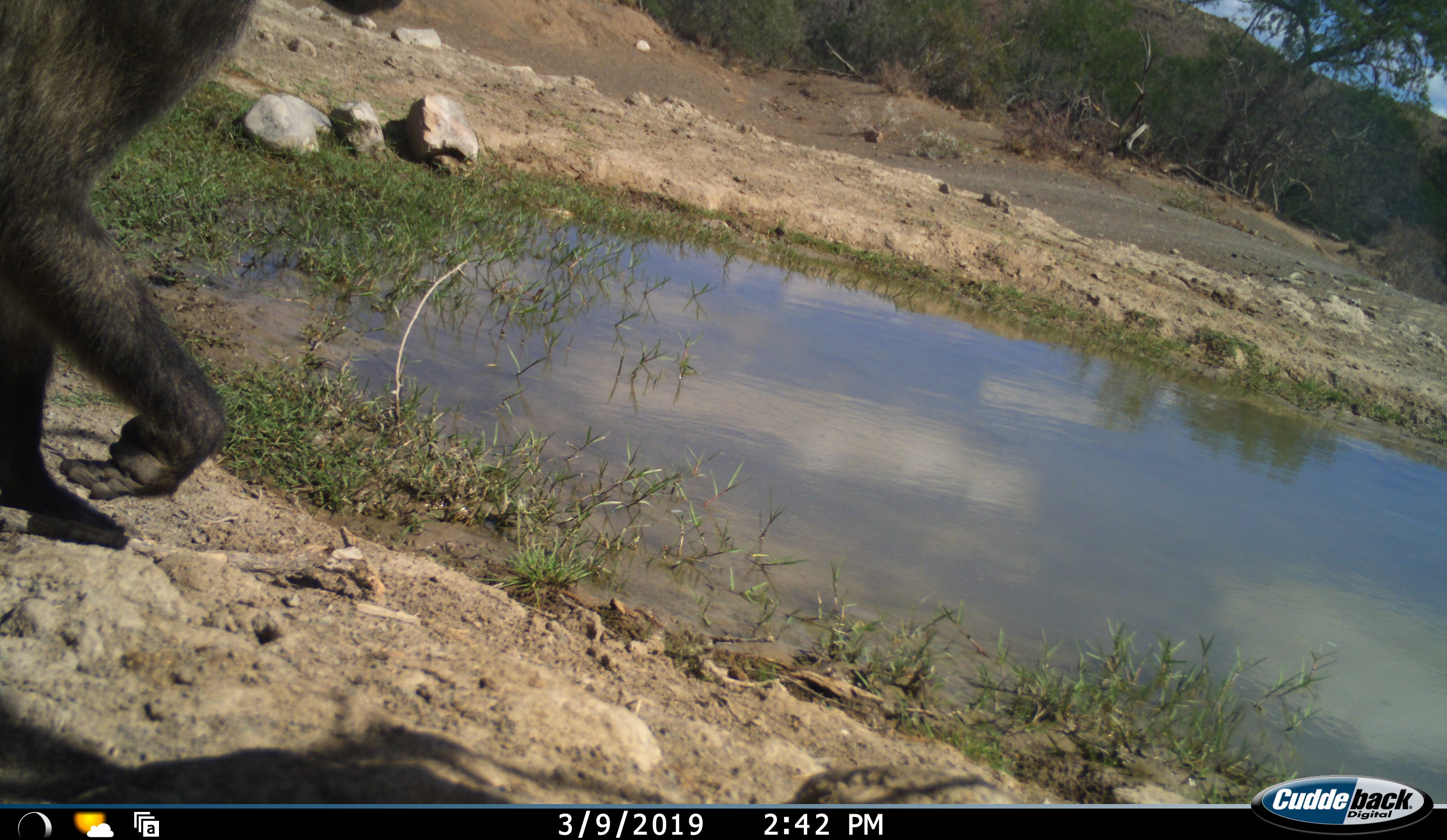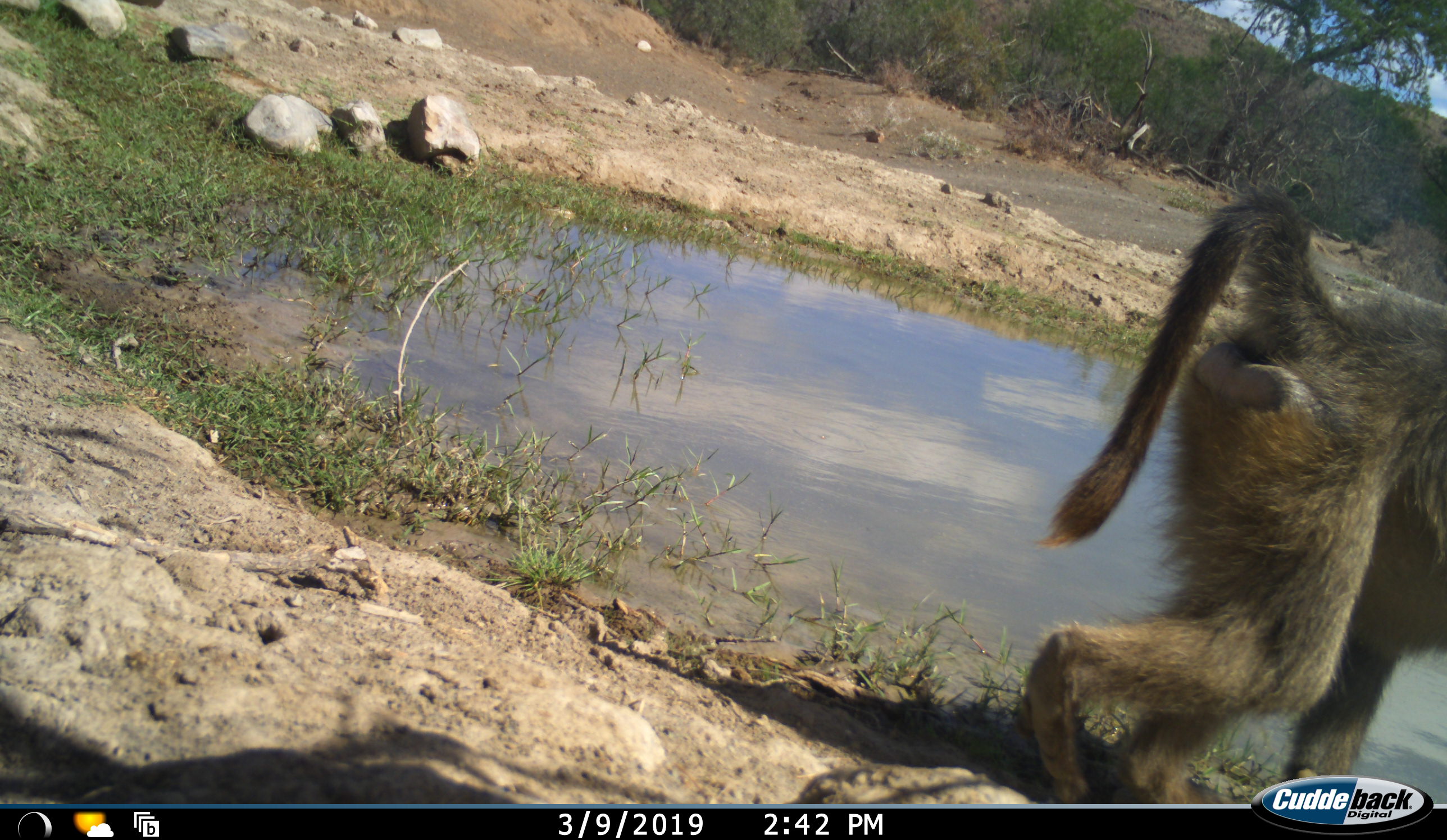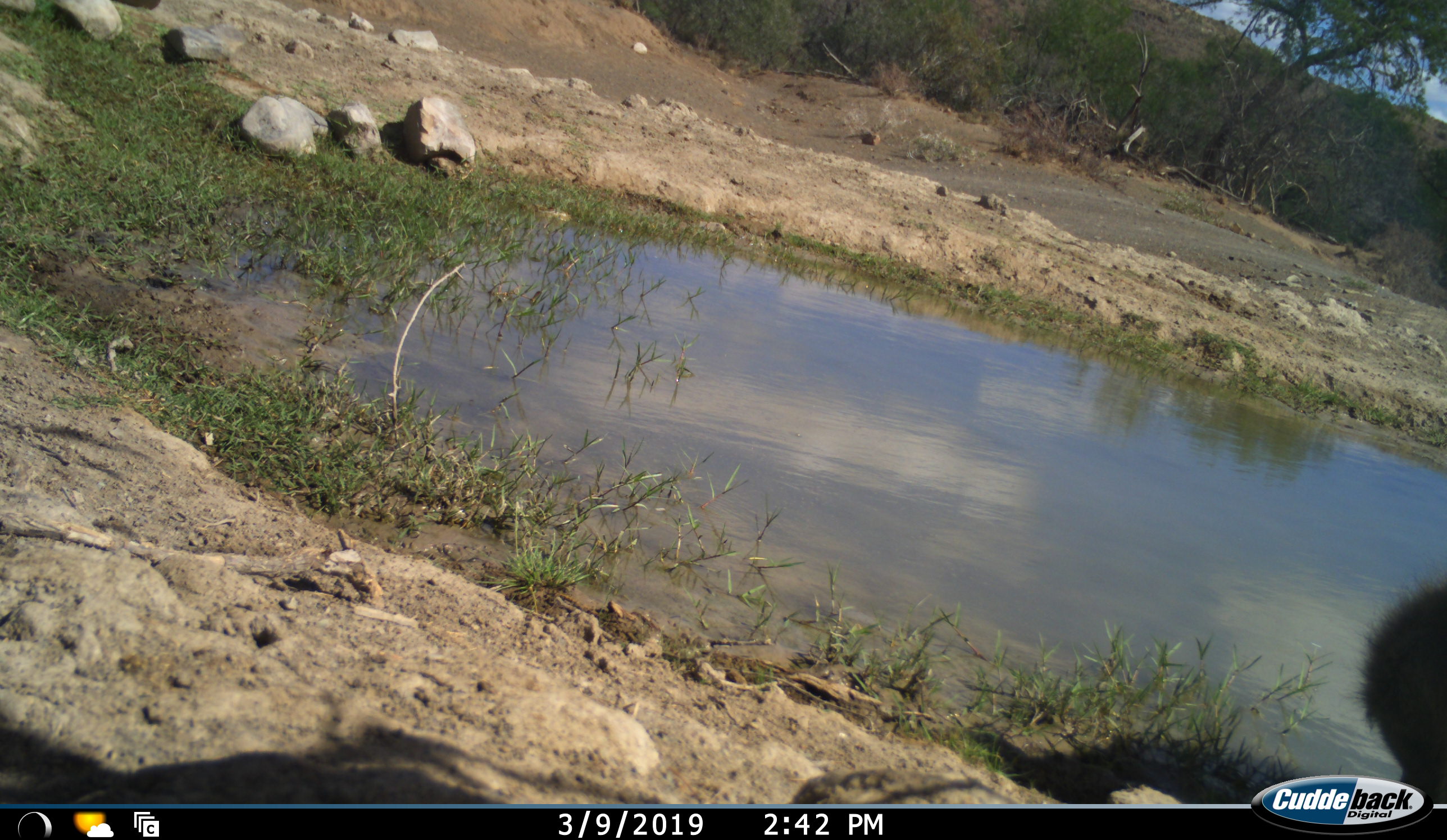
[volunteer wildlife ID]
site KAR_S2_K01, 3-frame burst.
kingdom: Animalia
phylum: Chordata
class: Mammalia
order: Primates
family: Cercopithecidae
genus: Papio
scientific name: Papio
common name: baboon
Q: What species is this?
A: Baboon (Papio).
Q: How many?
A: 1.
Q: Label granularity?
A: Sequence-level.